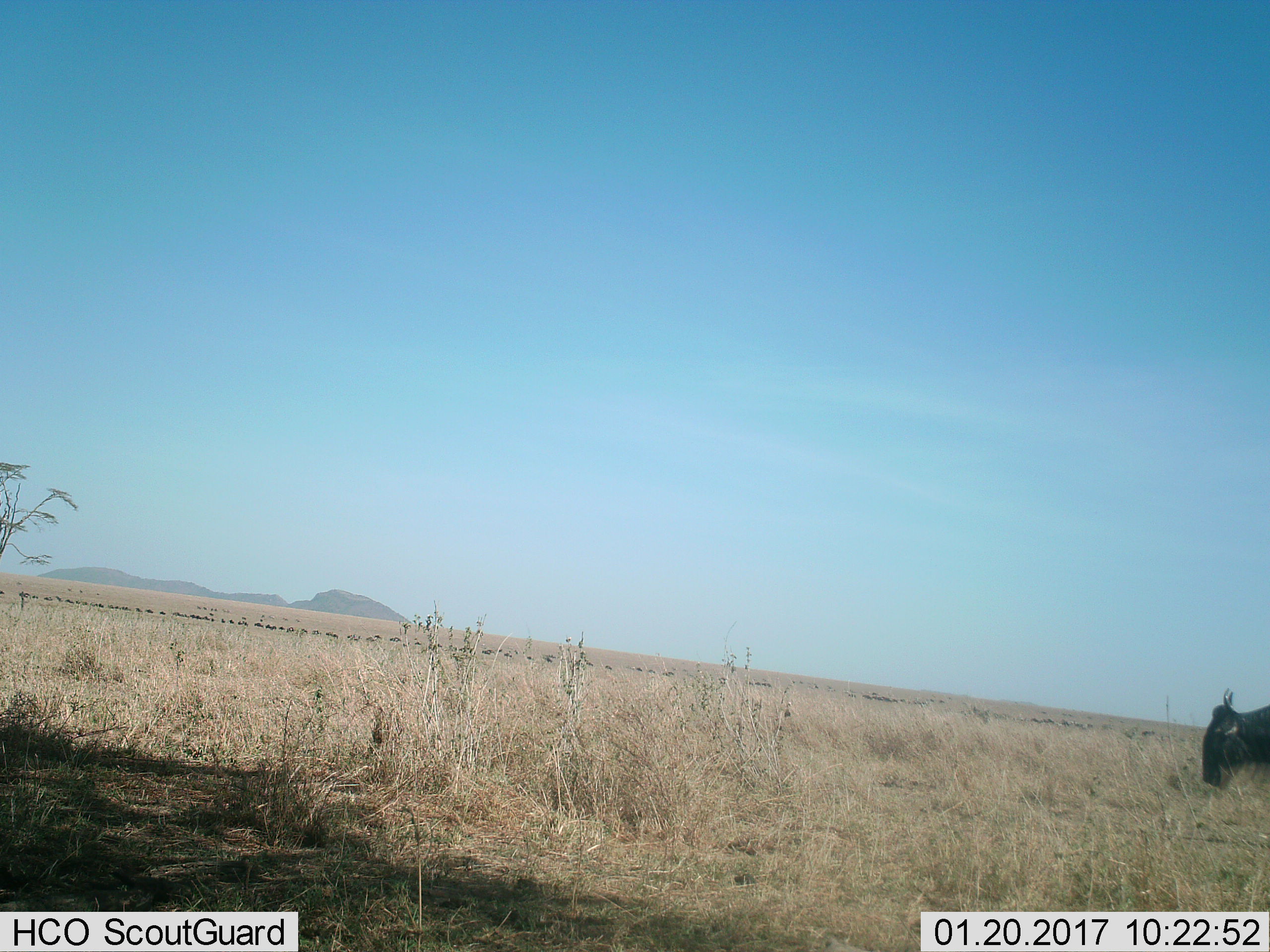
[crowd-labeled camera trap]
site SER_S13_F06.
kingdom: Animalia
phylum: Chordata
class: Mammalia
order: Artiodactyla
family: Bovidae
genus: Connochaetes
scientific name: Connochaetes taurinus taurinus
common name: blue wildebeest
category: wildebeestblue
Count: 1.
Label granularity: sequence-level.